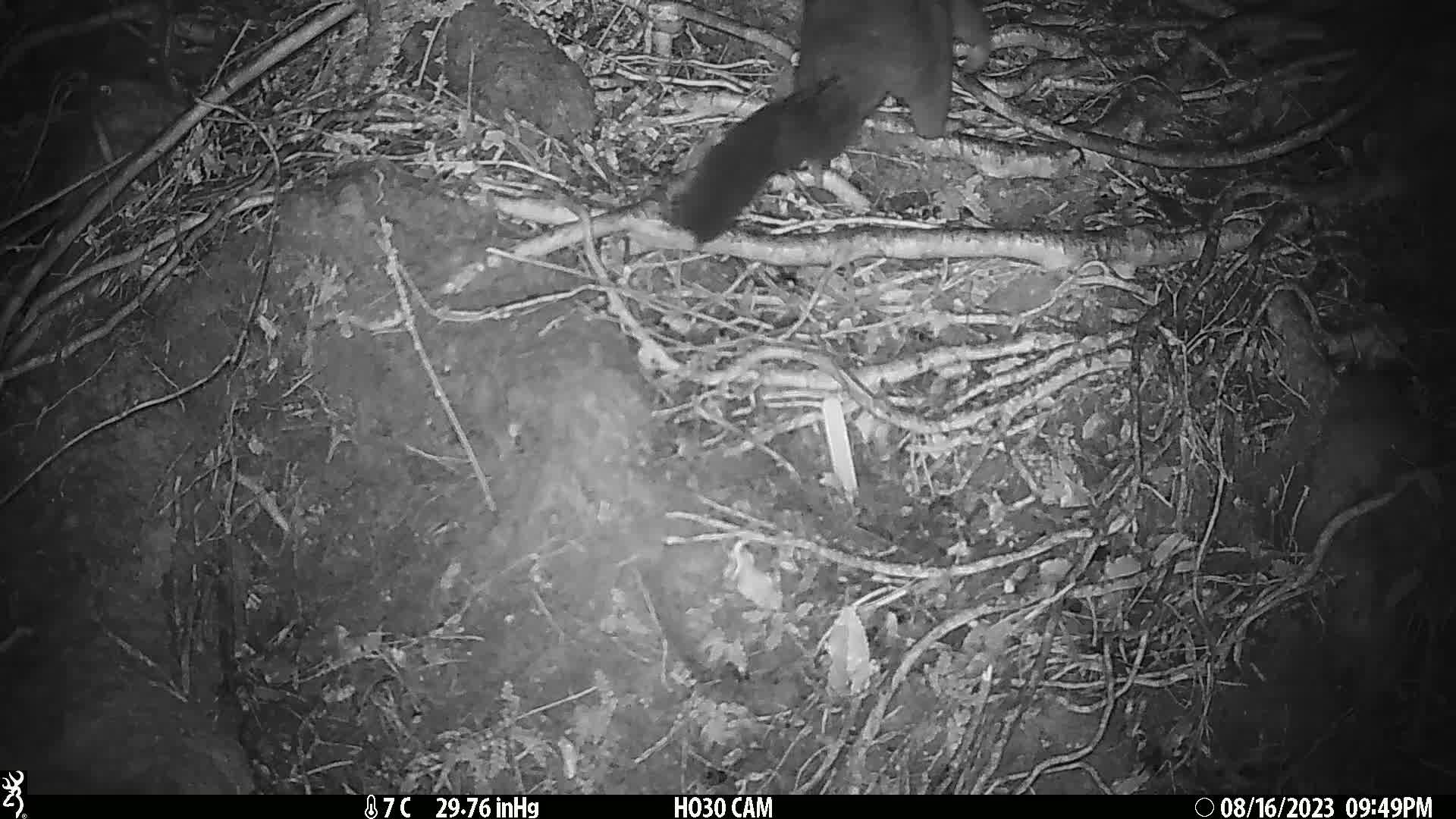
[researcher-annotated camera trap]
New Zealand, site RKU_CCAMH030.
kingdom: Animalia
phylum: Chordata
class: Mammalia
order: Diprotodontia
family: Phalangeridae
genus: Trichosurus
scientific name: Trichosurus vulpecula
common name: common brushtail possum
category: possum